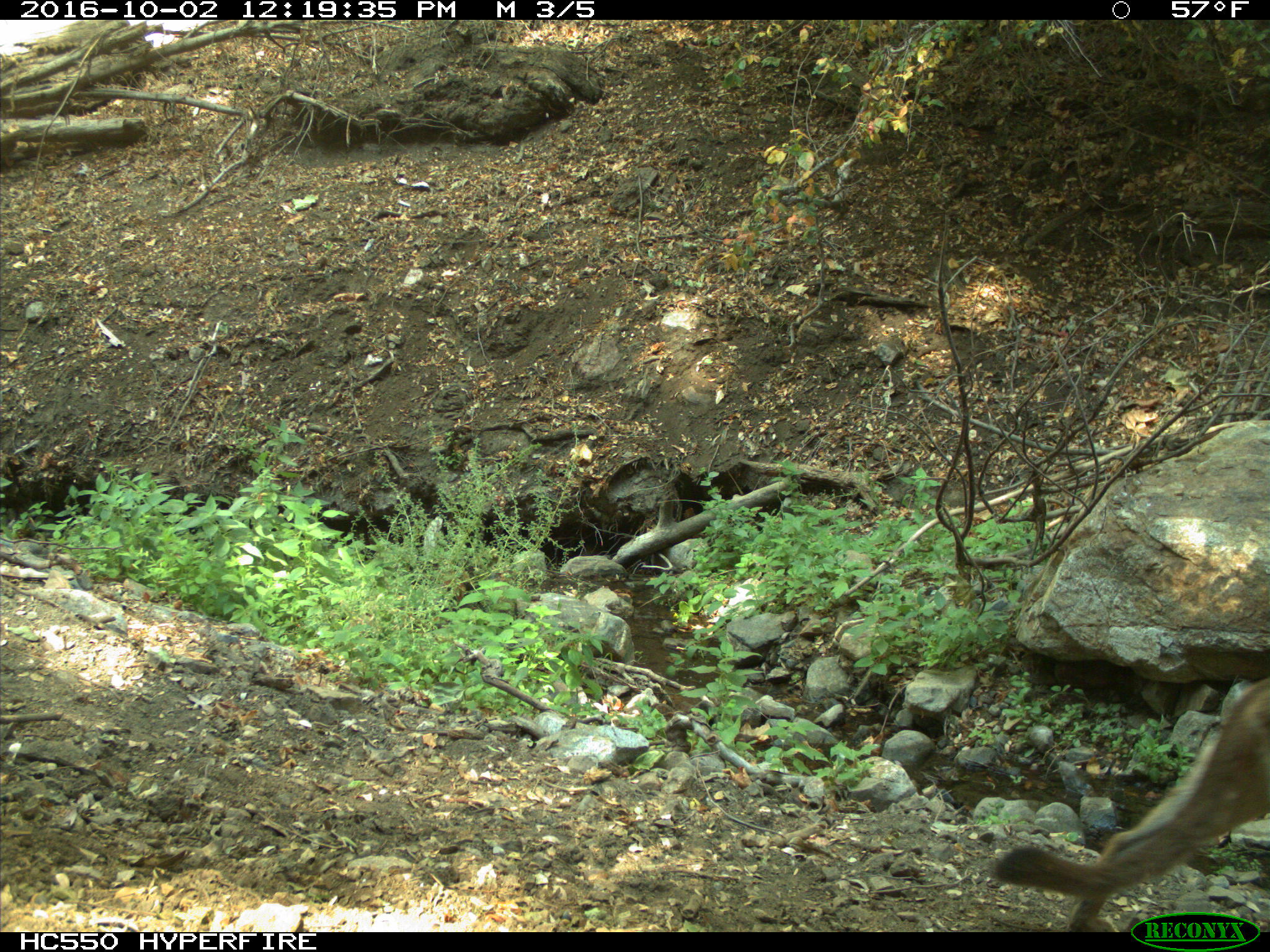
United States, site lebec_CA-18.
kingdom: Animalia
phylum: Chordata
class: Mammalia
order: Carnivora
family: Felidae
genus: Puma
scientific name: Puma concolor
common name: mountain lion